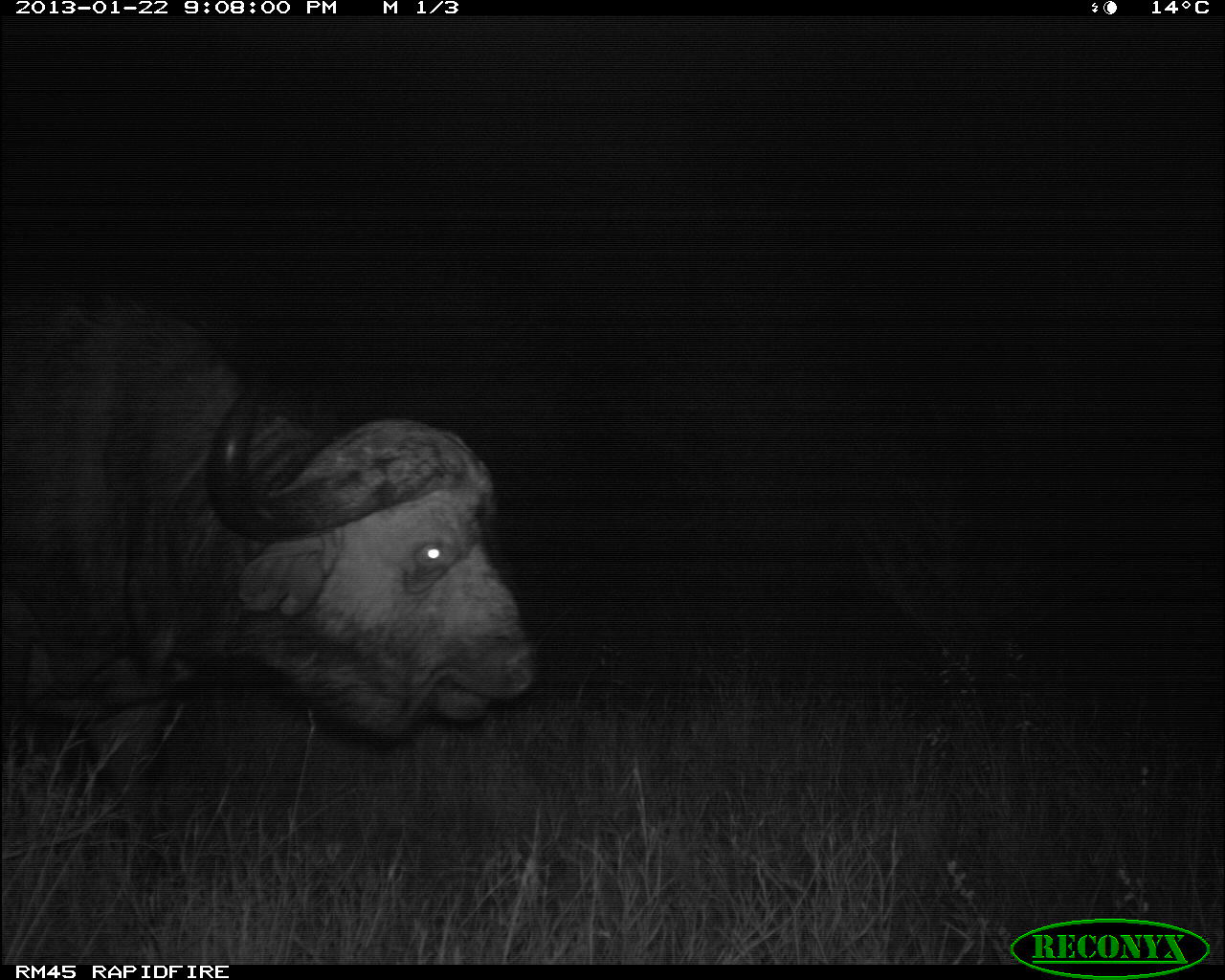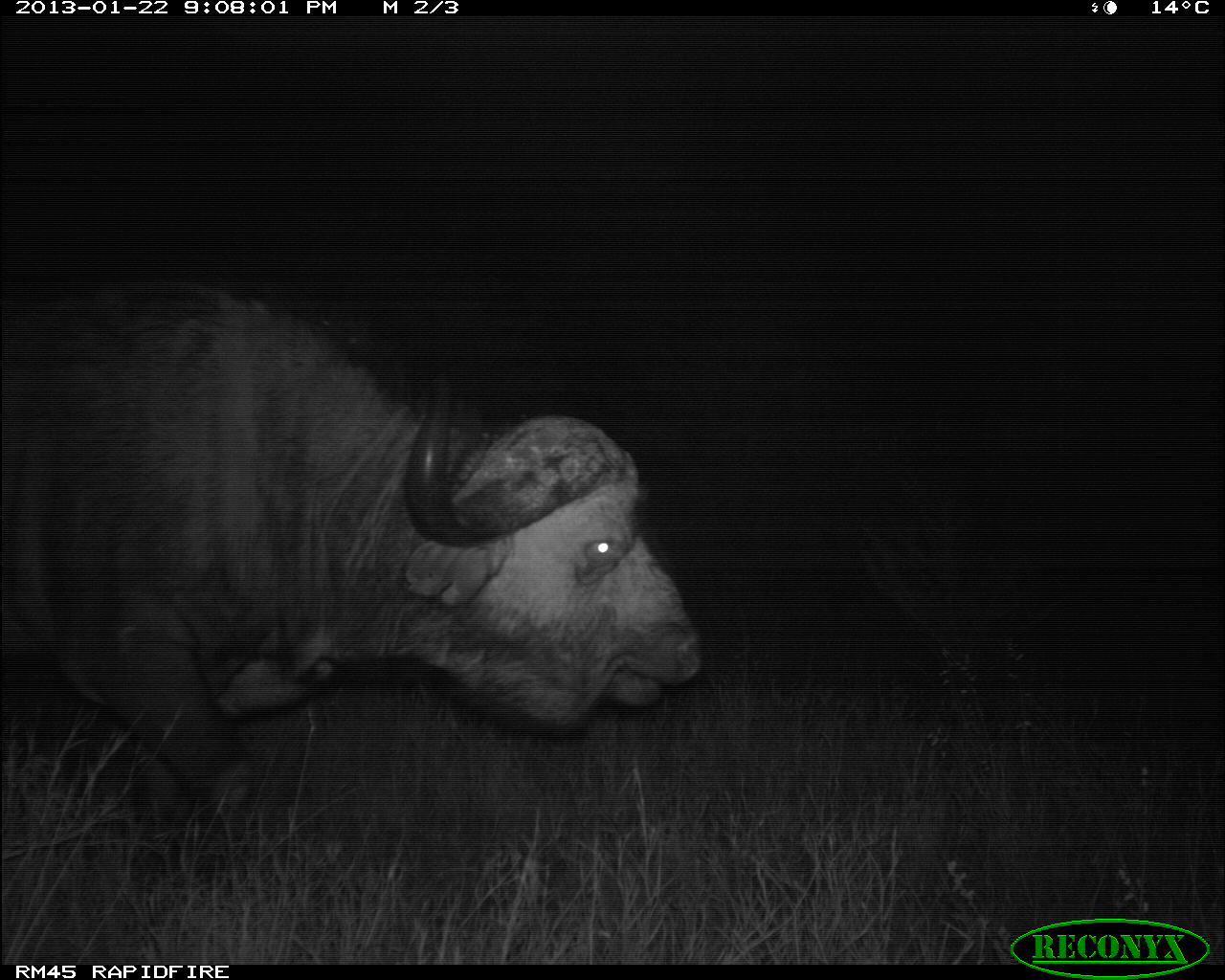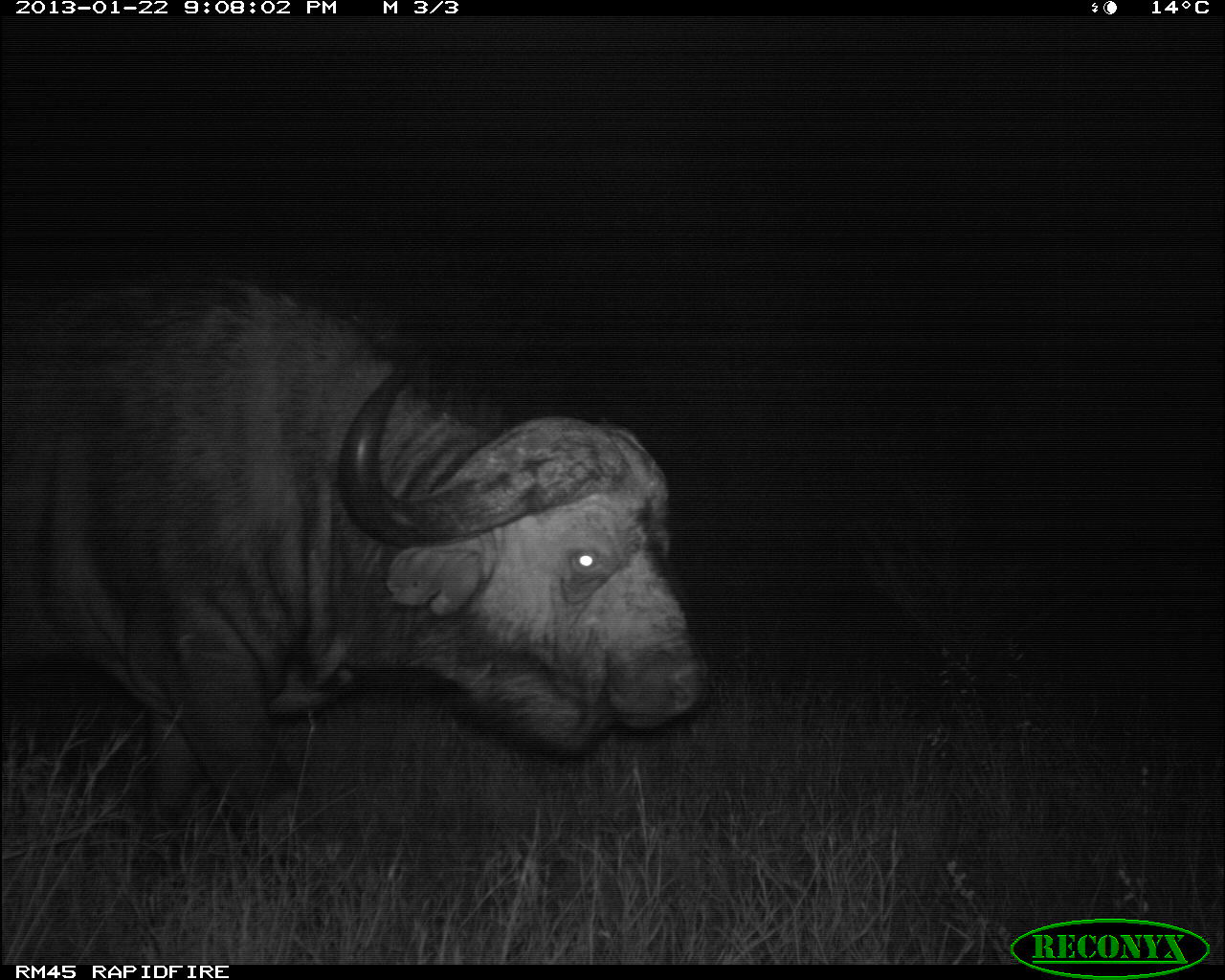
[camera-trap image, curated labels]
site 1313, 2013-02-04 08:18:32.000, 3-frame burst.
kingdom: Animalia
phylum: Chordata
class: Mammalia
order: Artiodactyla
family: Bovidae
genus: Madoqua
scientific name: Madoqua guentheri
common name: günther's dik-dik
Madoqua guentheri (günther's dik-dik), count 2.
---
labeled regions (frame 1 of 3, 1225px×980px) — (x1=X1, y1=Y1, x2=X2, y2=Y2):
madoqua guentheri: (x1=0, y1=290, x2=543, y2=882)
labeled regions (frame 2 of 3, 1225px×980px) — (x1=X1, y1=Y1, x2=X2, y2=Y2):
madoqua guentheri: (x1=0, y1=272, x2=708, y2=867)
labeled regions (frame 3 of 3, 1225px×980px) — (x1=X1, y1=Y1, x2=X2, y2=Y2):
madoqua guentheri: (x1=0, y1=267, x2=713, y2=858)